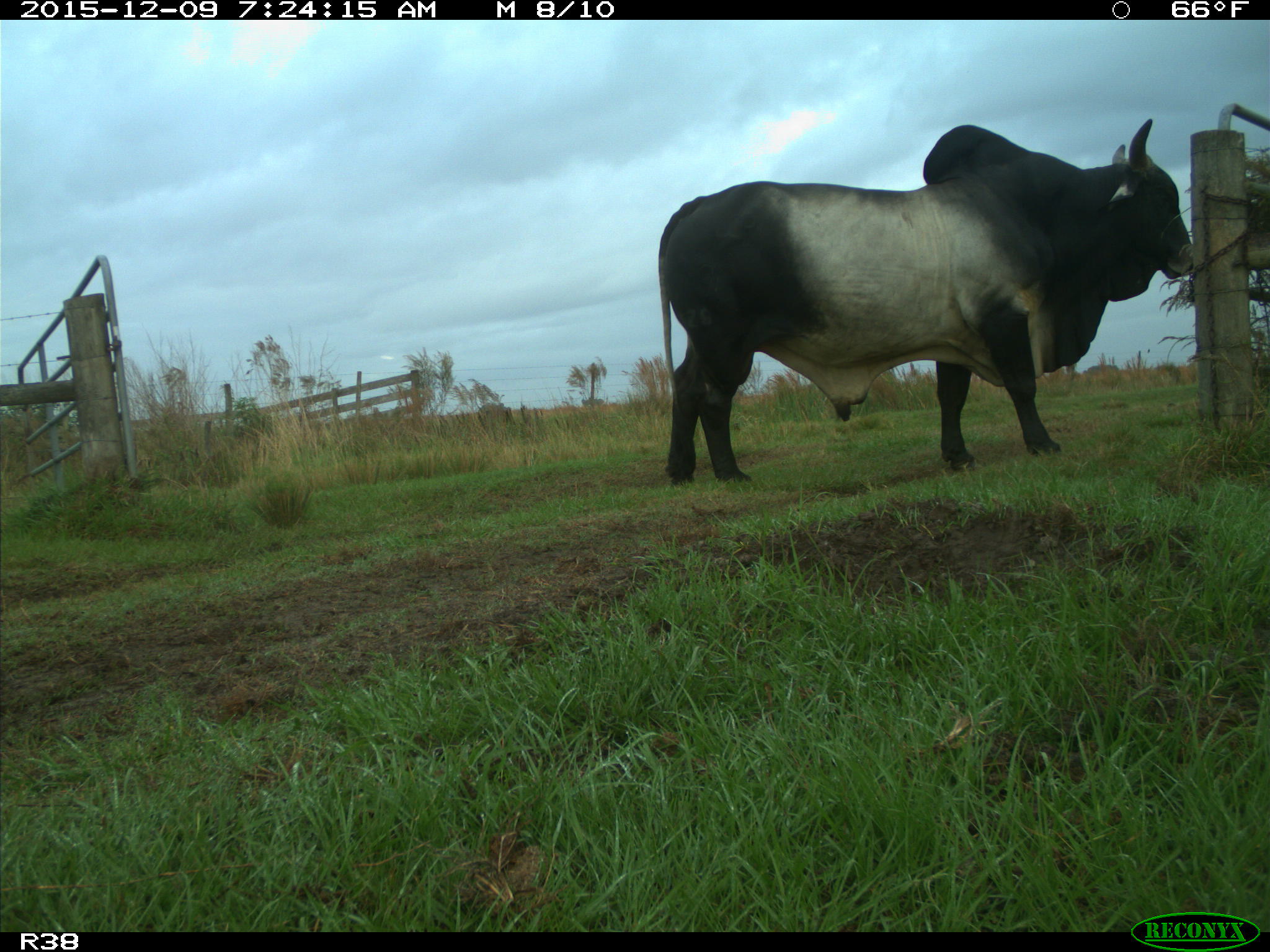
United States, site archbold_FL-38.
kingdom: Animalia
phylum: Chordata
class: Mammalia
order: Artiodactyla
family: Bovidae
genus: Bos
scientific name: Bos taurus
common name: domestic cow